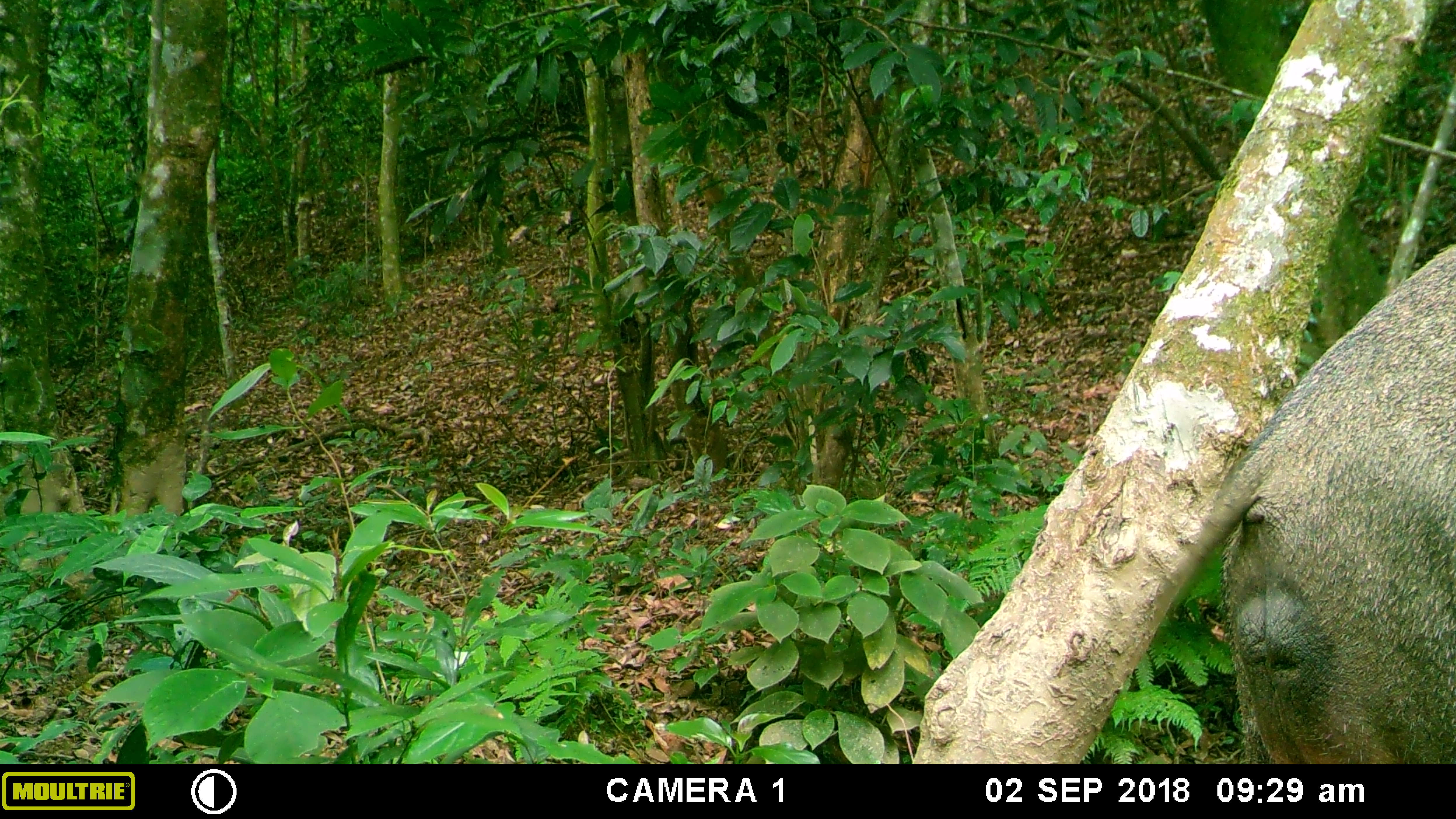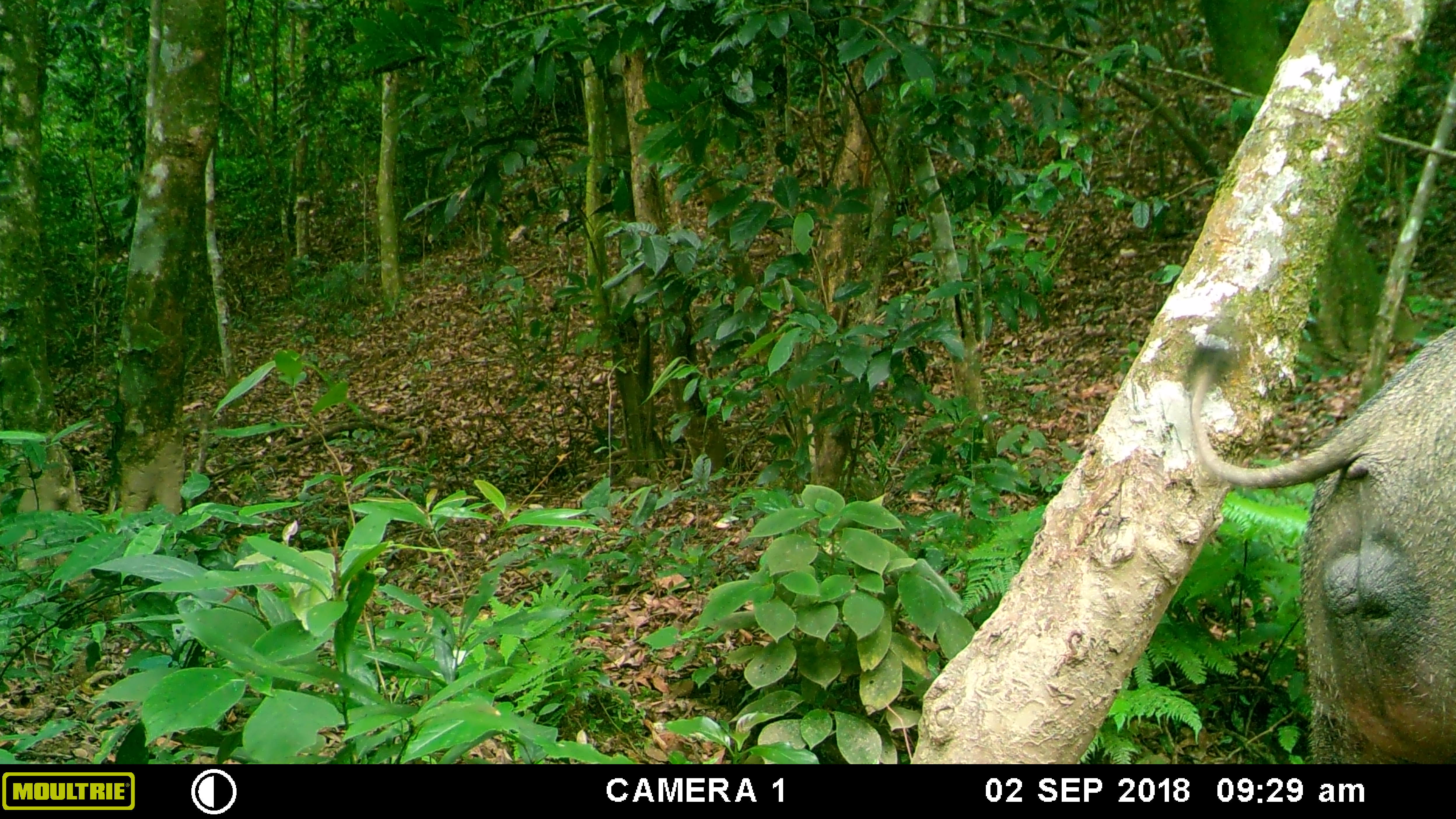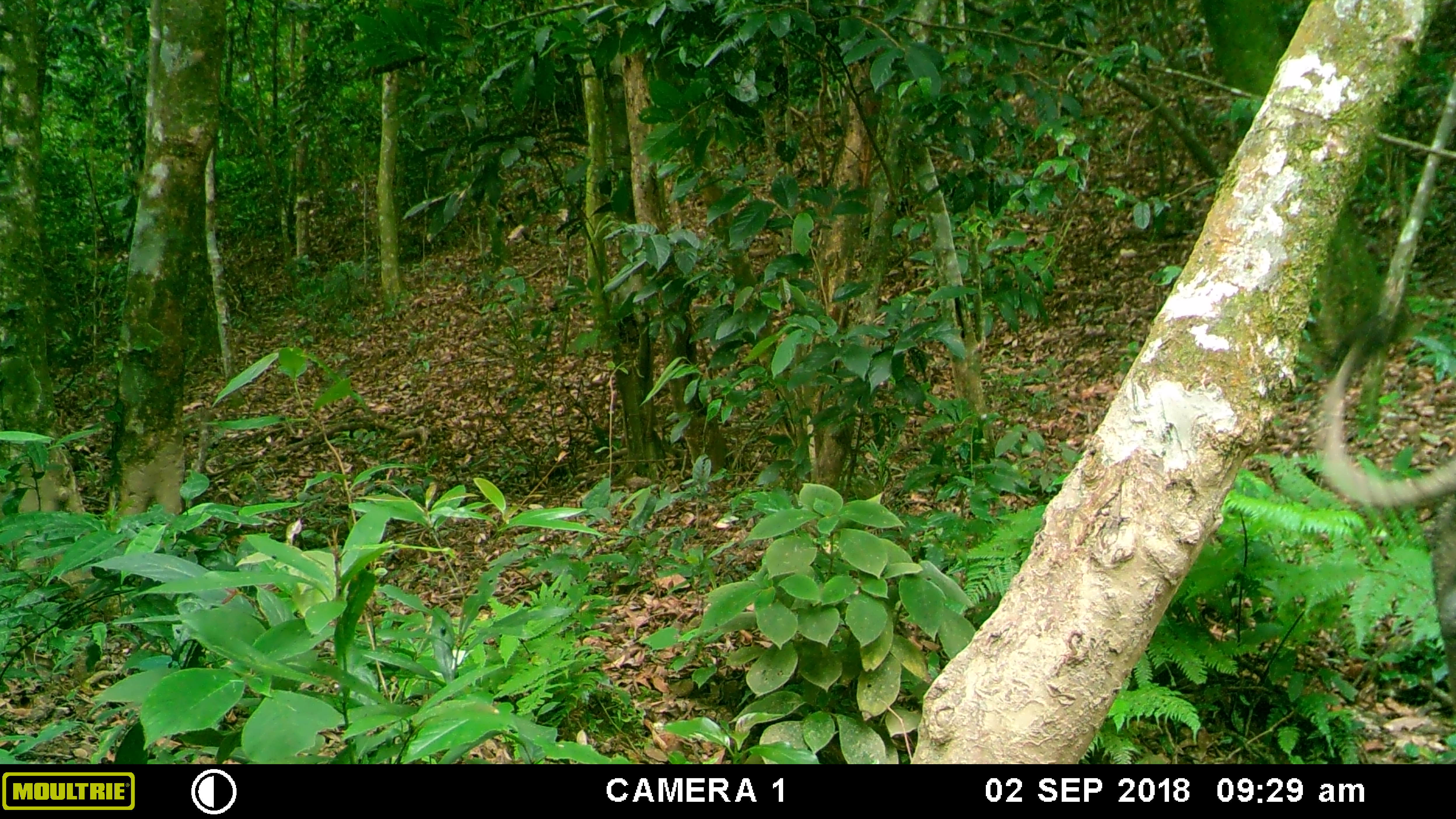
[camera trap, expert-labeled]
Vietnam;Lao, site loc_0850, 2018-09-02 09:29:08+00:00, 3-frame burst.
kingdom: Animalia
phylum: Chordata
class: Mammalia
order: Artiodactyla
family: Suidae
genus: Sus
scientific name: Sus scrofa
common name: eurasian wild pig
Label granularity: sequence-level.